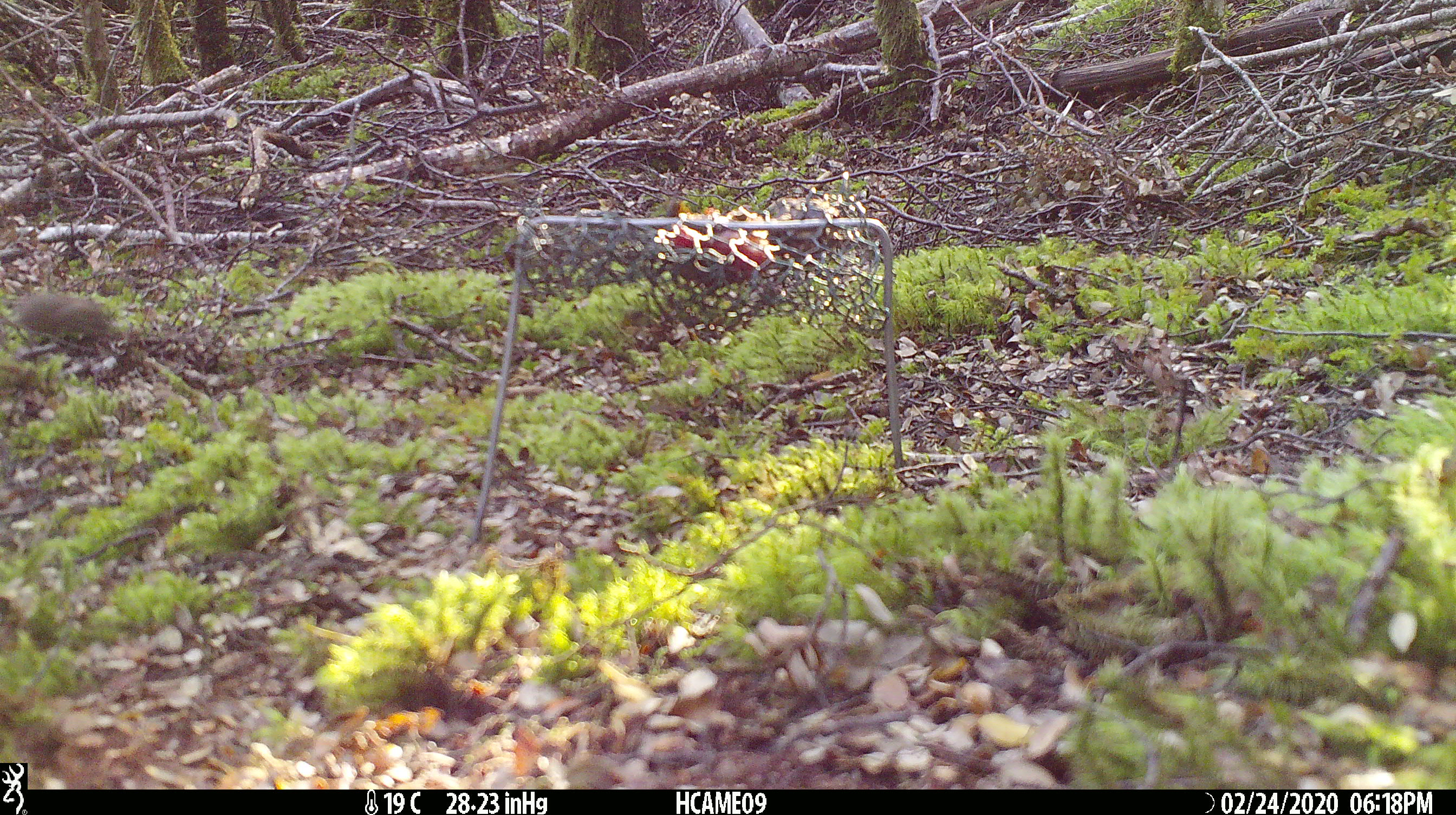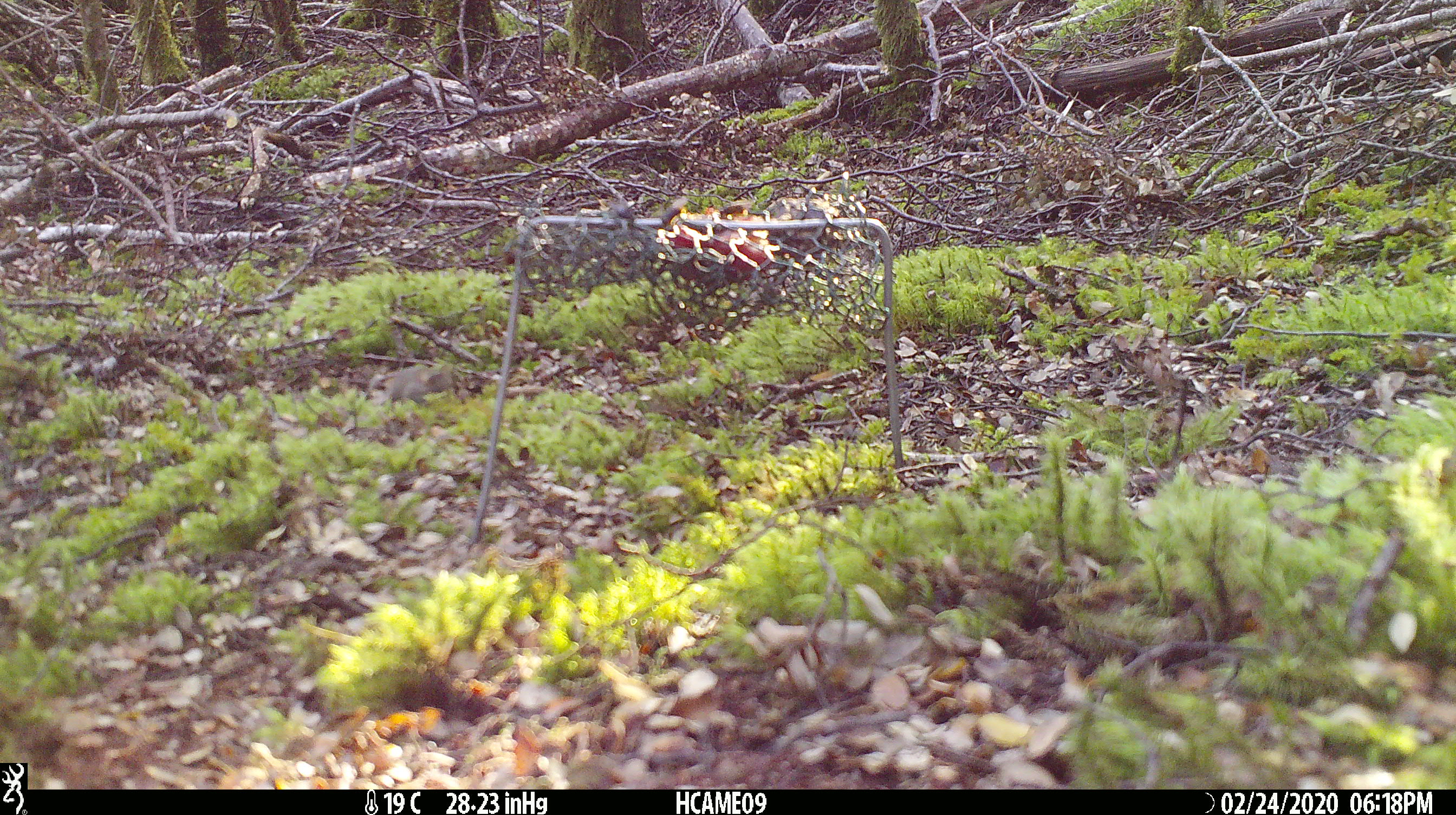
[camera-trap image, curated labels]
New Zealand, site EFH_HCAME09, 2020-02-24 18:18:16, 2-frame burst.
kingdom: Animalia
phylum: Chordata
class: Mammalia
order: Rodentia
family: Muridae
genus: Mus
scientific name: Mus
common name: mouse